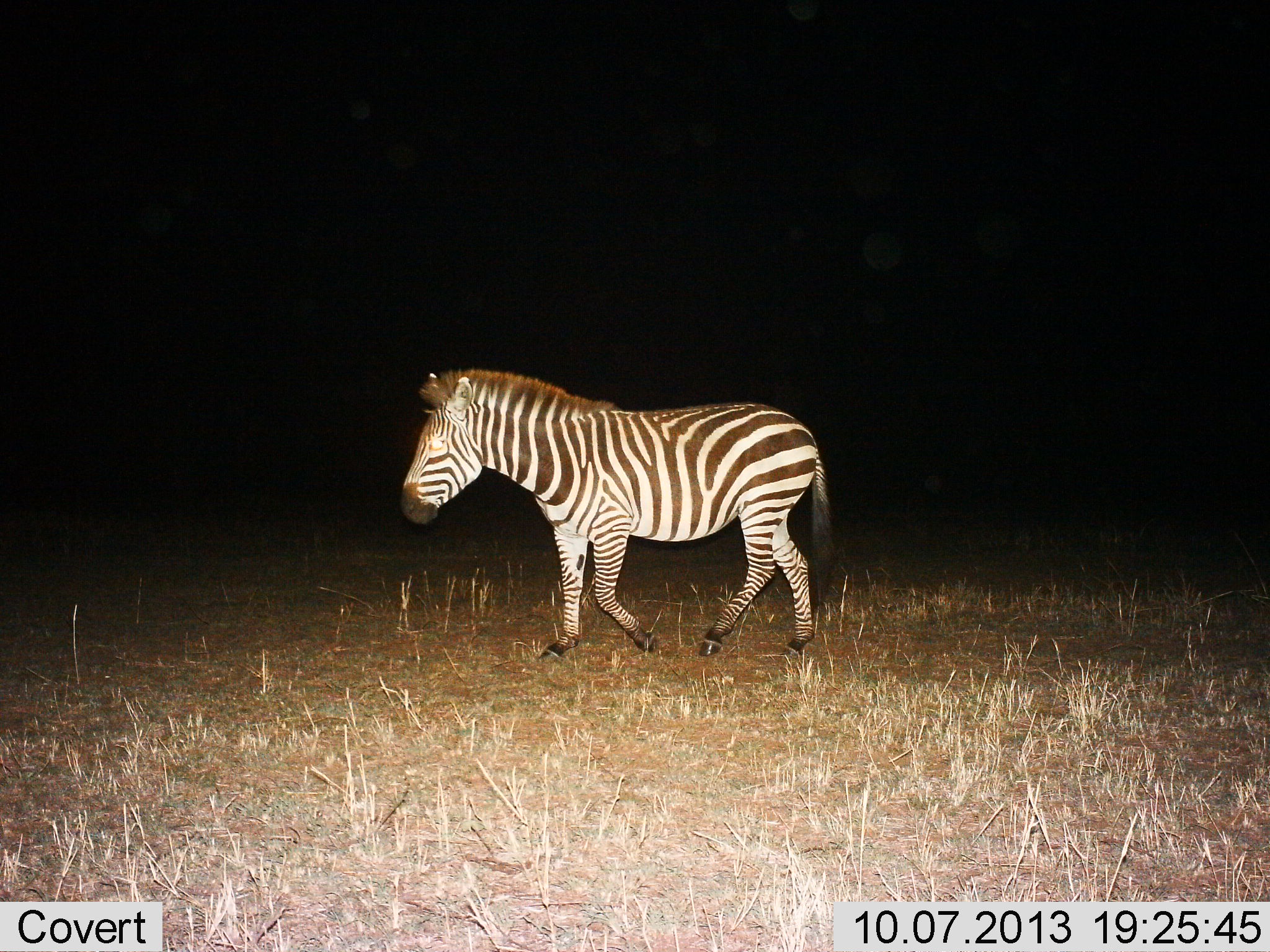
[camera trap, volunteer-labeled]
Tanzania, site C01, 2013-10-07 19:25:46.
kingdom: Animalia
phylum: Chordata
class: Mammalia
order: Perissodactyla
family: Equidae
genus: Equus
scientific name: Equus quagga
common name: plains zebra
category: zebra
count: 1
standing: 11%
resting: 0%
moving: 89%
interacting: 0%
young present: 0%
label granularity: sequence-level